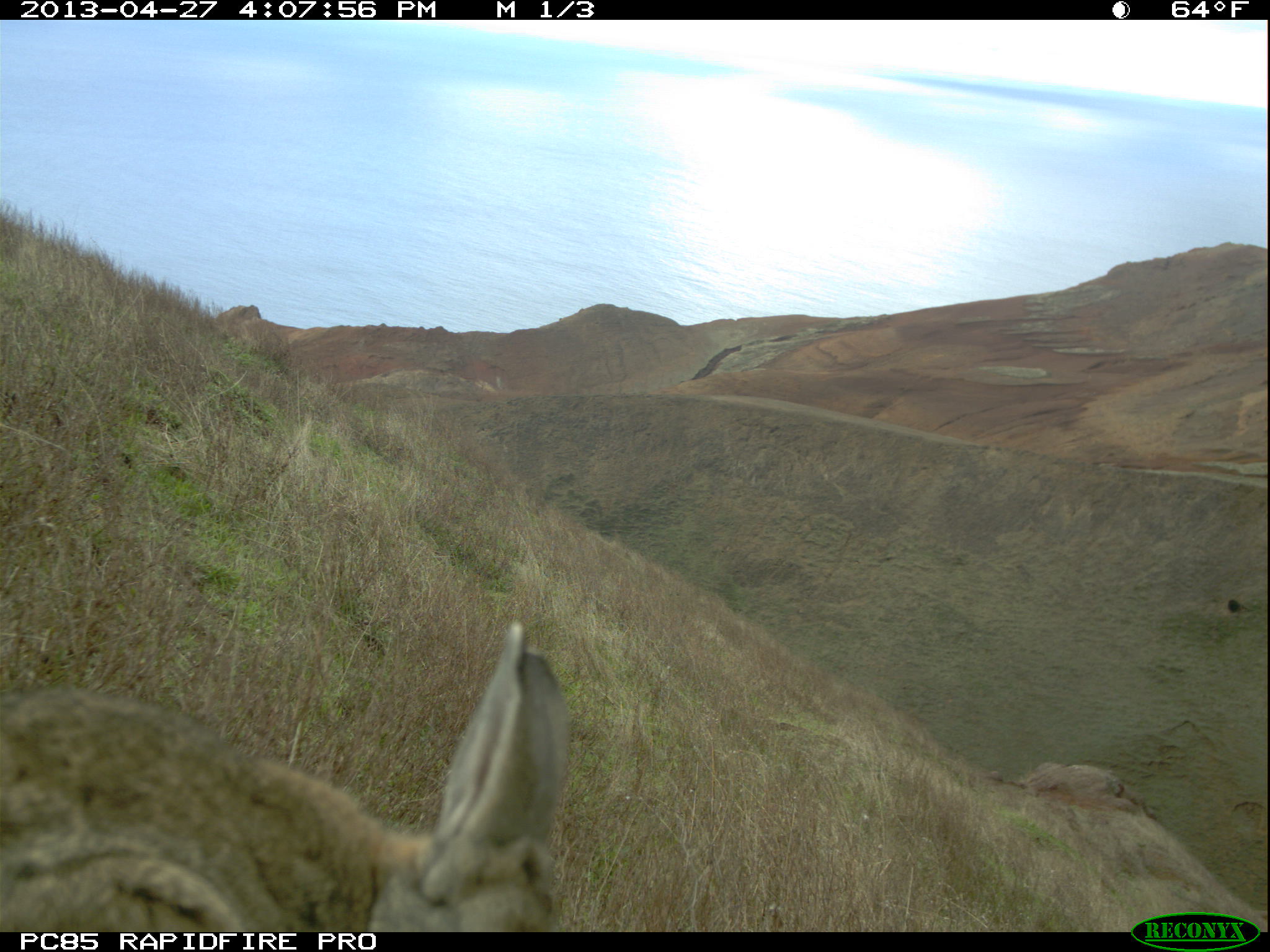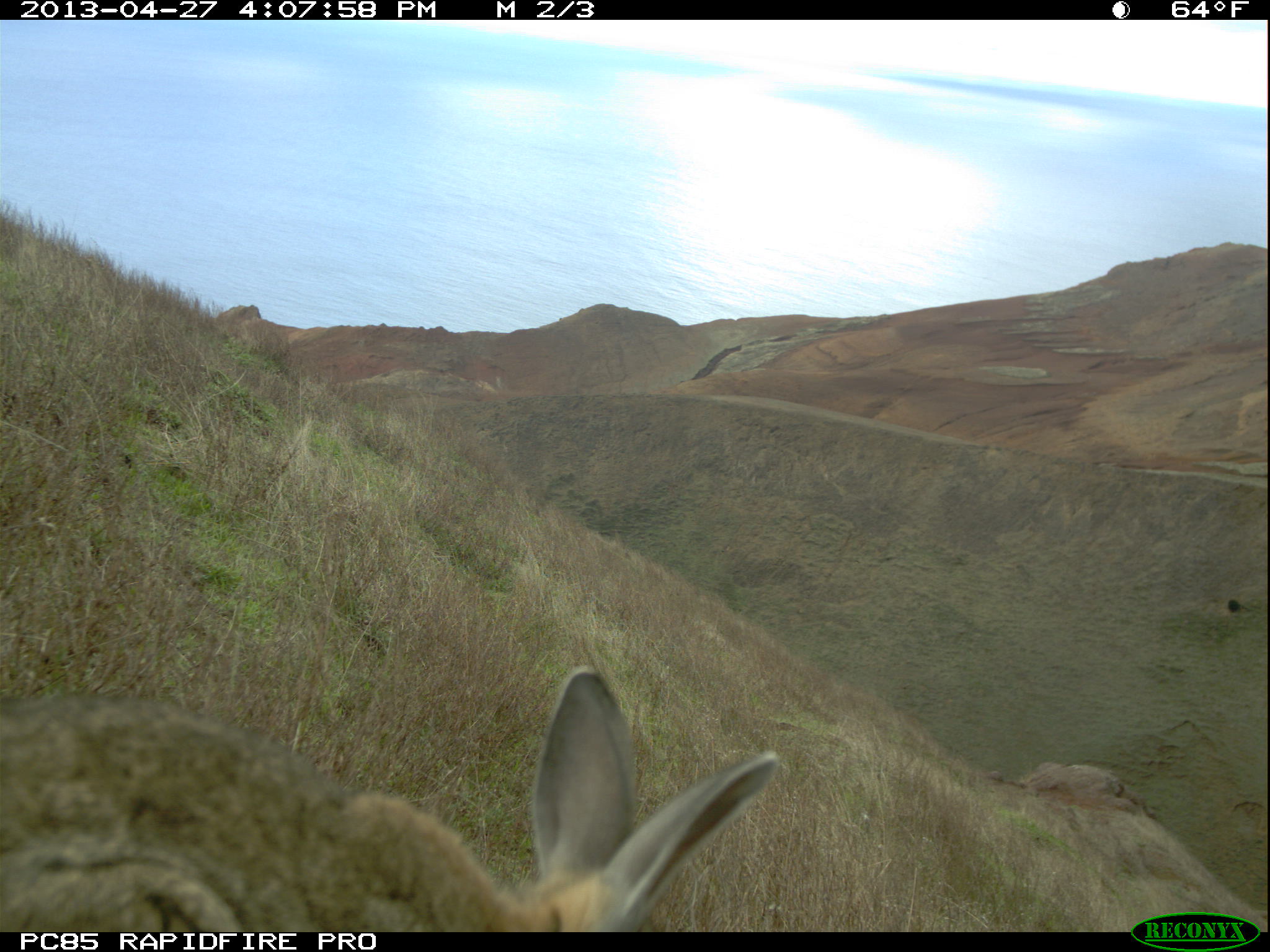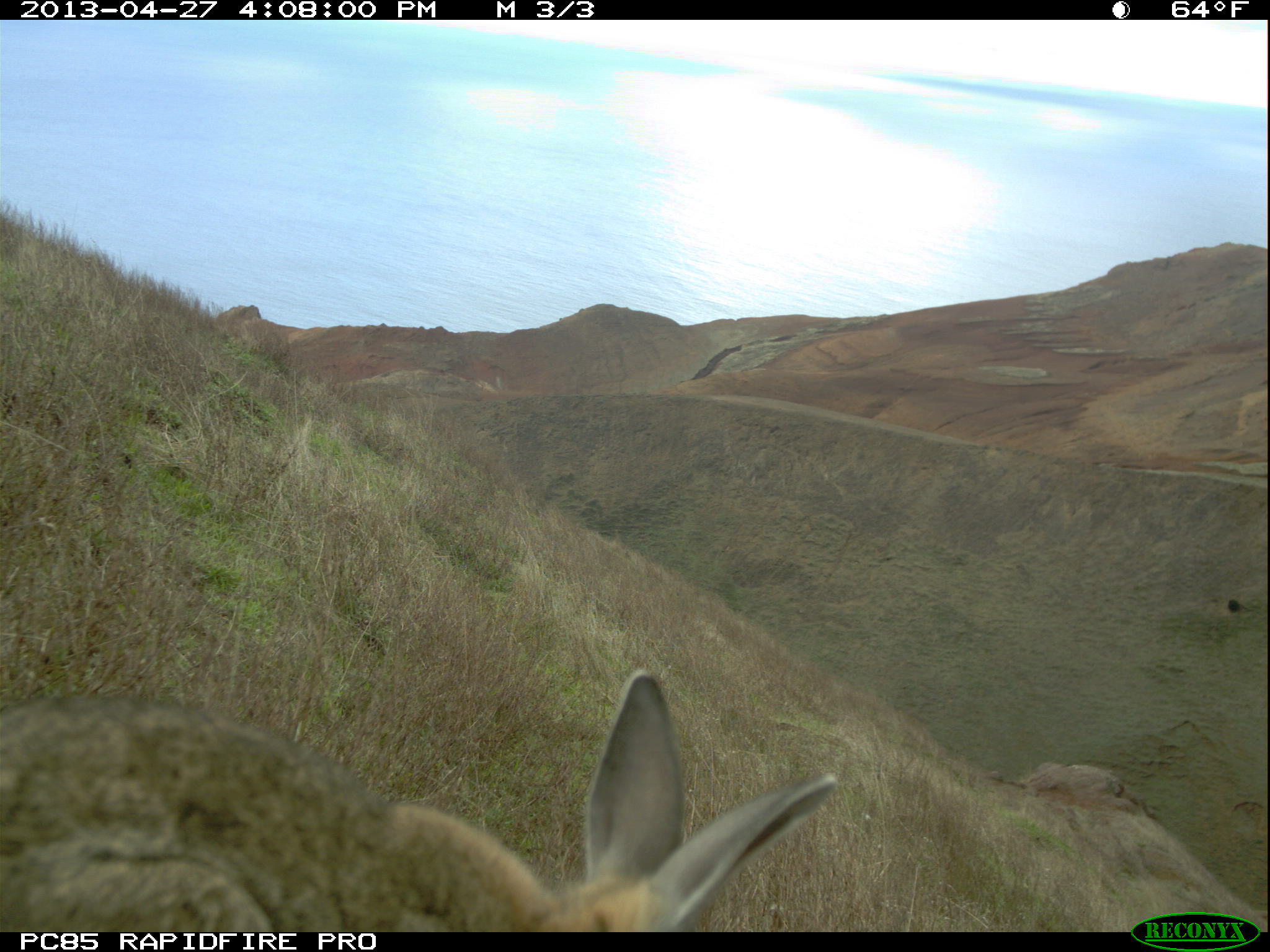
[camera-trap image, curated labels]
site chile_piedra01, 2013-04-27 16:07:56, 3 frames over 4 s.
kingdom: Animalia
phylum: Chordata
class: Mammalia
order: Lagomorpha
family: Leporidae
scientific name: Leporidae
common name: rabbits and hares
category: rabbit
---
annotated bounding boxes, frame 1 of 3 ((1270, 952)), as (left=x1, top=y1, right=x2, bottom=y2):
rabbit: (left=0, top=619, right=572, bottom=935)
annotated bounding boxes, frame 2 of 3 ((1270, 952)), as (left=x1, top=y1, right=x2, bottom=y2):
rabbit: (left=0, top=664, right=779, bottom=935)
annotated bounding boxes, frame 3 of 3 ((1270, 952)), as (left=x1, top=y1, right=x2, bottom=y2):
rabbit: (left=0, top=669, right=840, bottom=936)